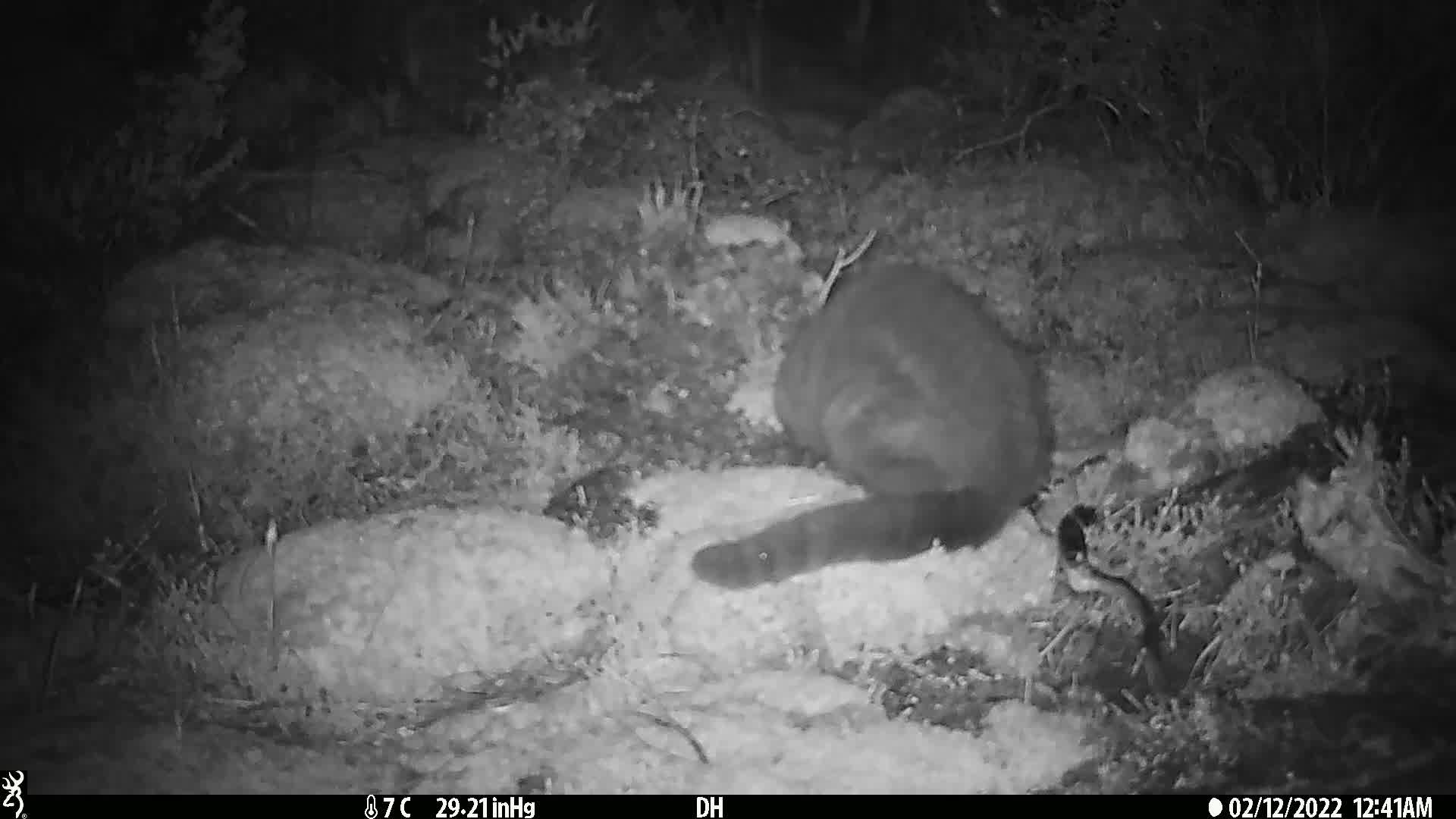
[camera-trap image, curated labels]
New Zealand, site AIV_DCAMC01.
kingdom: Animalia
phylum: Chordata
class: Mammalia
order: Carnivora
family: Felidae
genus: Felis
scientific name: Felis catus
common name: domestic cat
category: cat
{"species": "cat (domestic cat) (Felis catus)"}